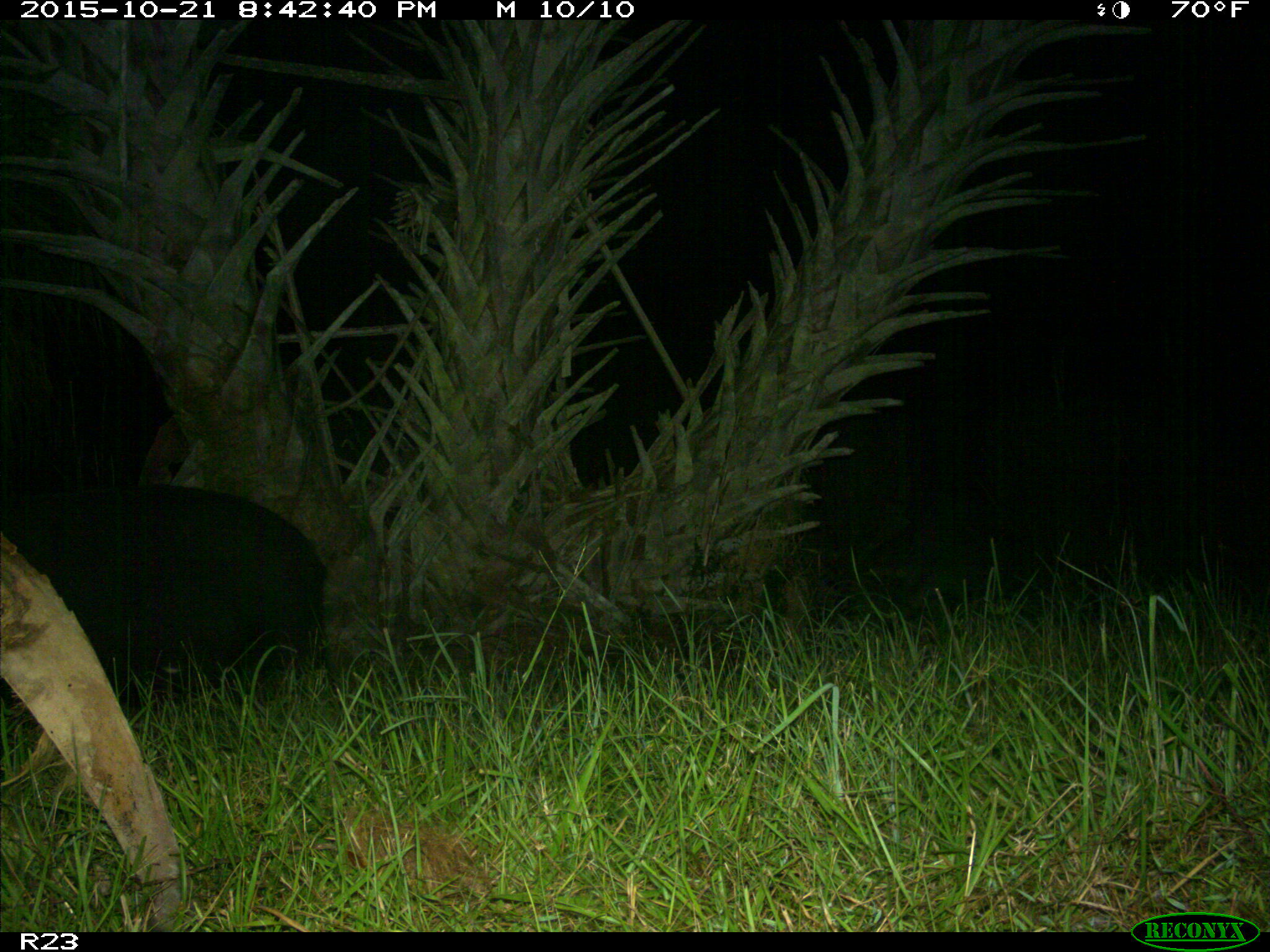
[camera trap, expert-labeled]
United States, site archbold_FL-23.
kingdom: Animalia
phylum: Chordata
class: Mammalia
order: Artiodactyla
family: Suidae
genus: Sus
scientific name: Sus scrofa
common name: wild boar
Sus scrofa (wild boar).